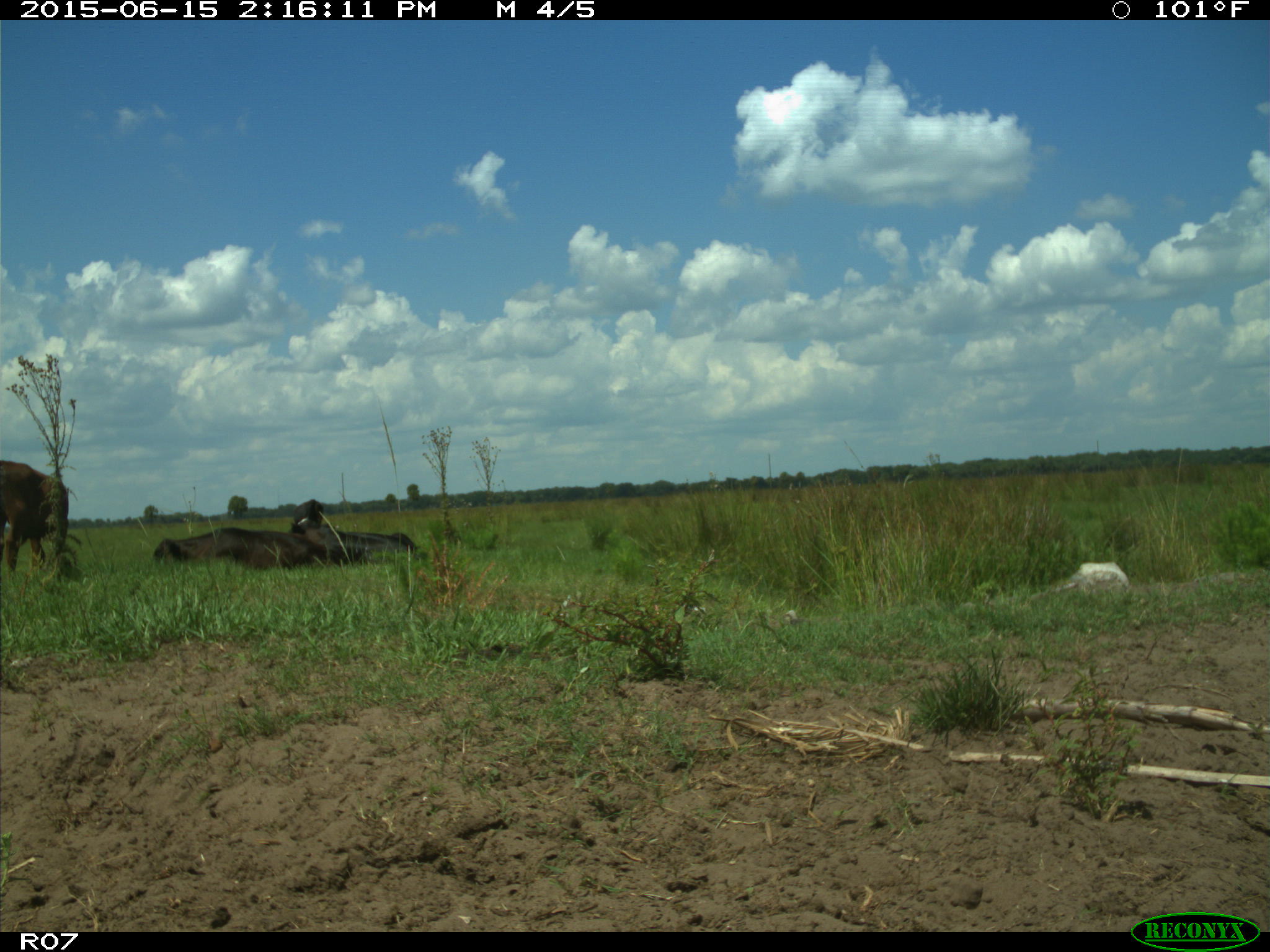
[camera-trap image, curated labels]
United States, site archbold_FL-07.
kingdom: Animalia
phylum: Chordata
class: Mammalia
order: Artiodactyla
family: Bovidae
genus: Bos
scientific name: Bos taurus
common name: domestic cow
Bos taurus (domestic cow).